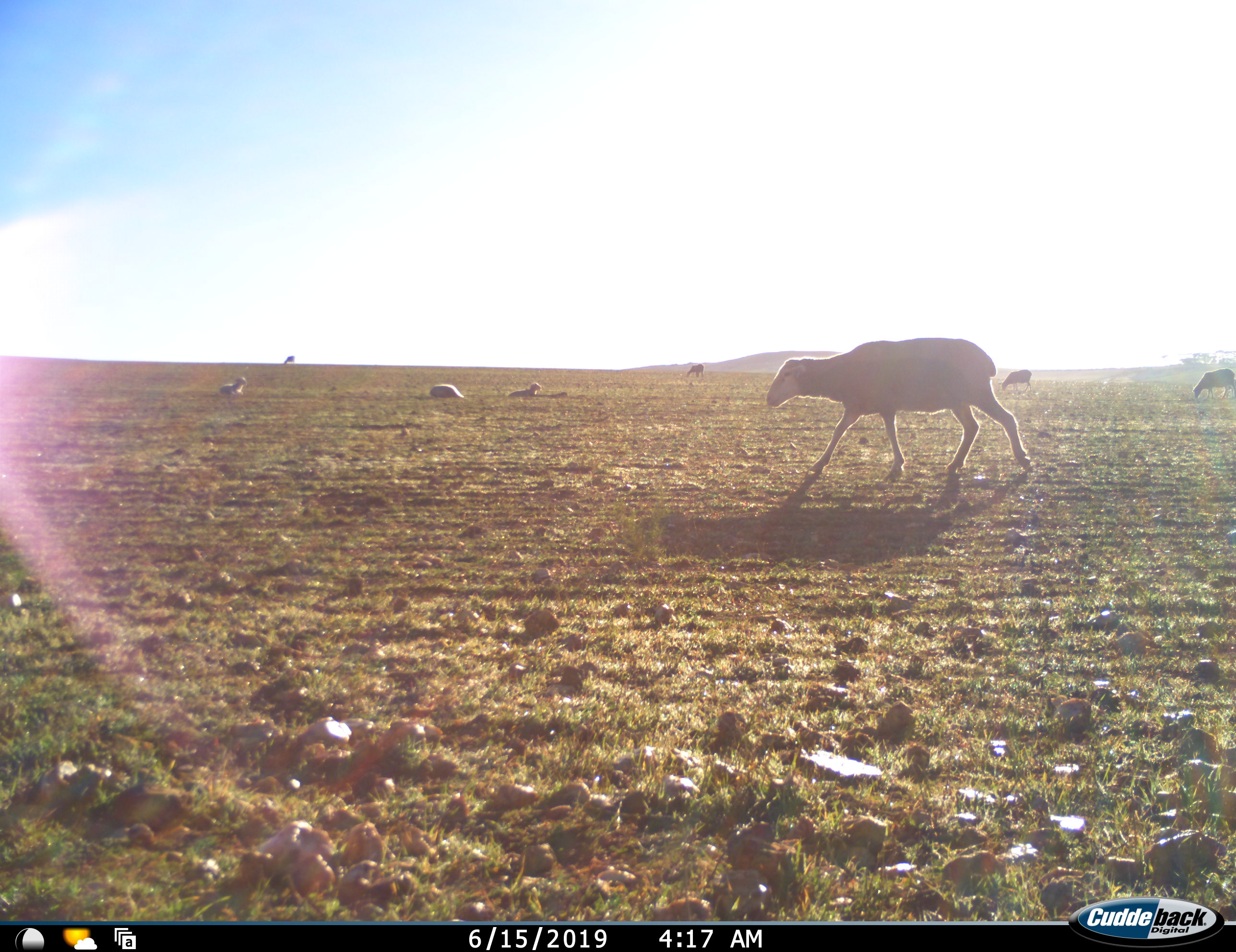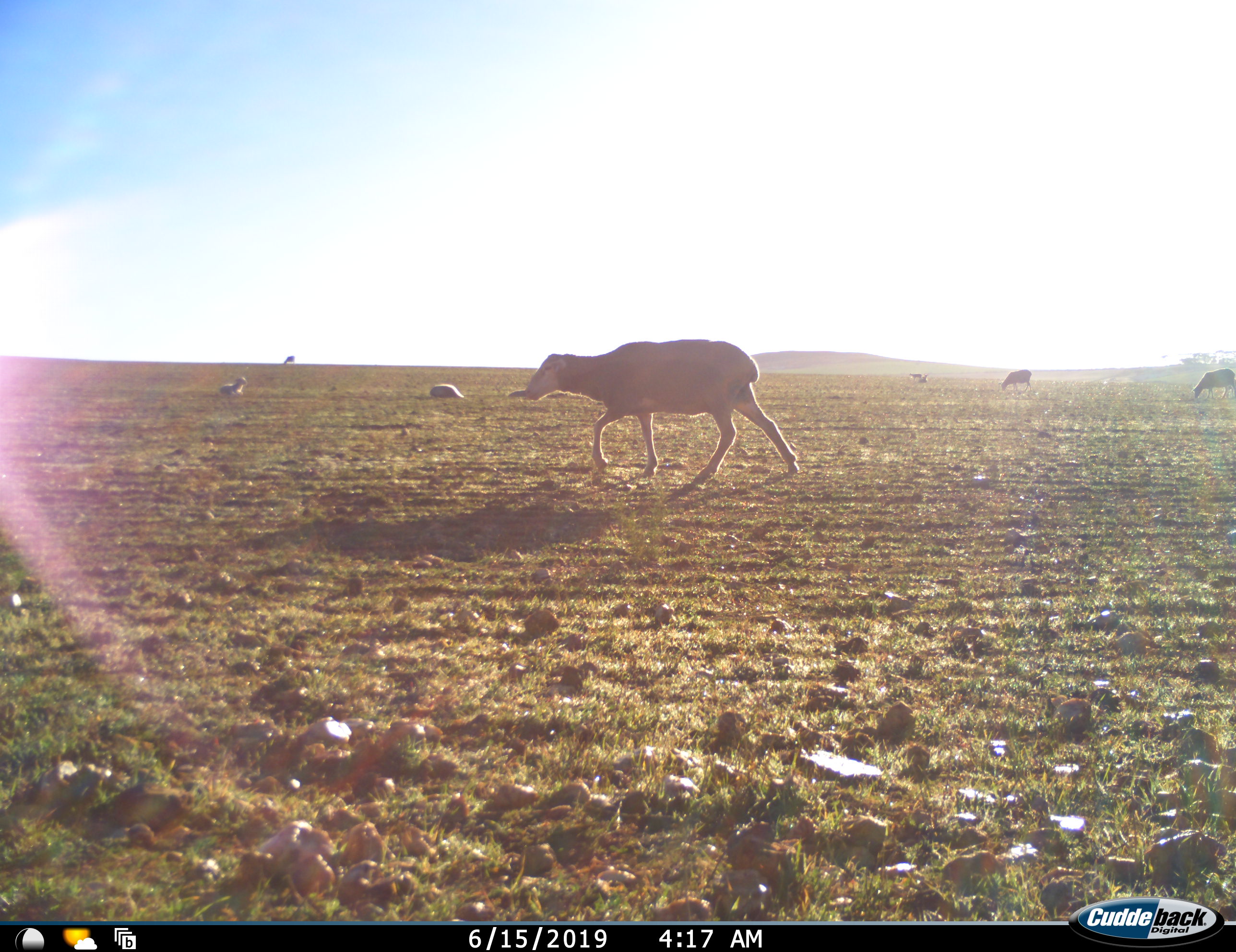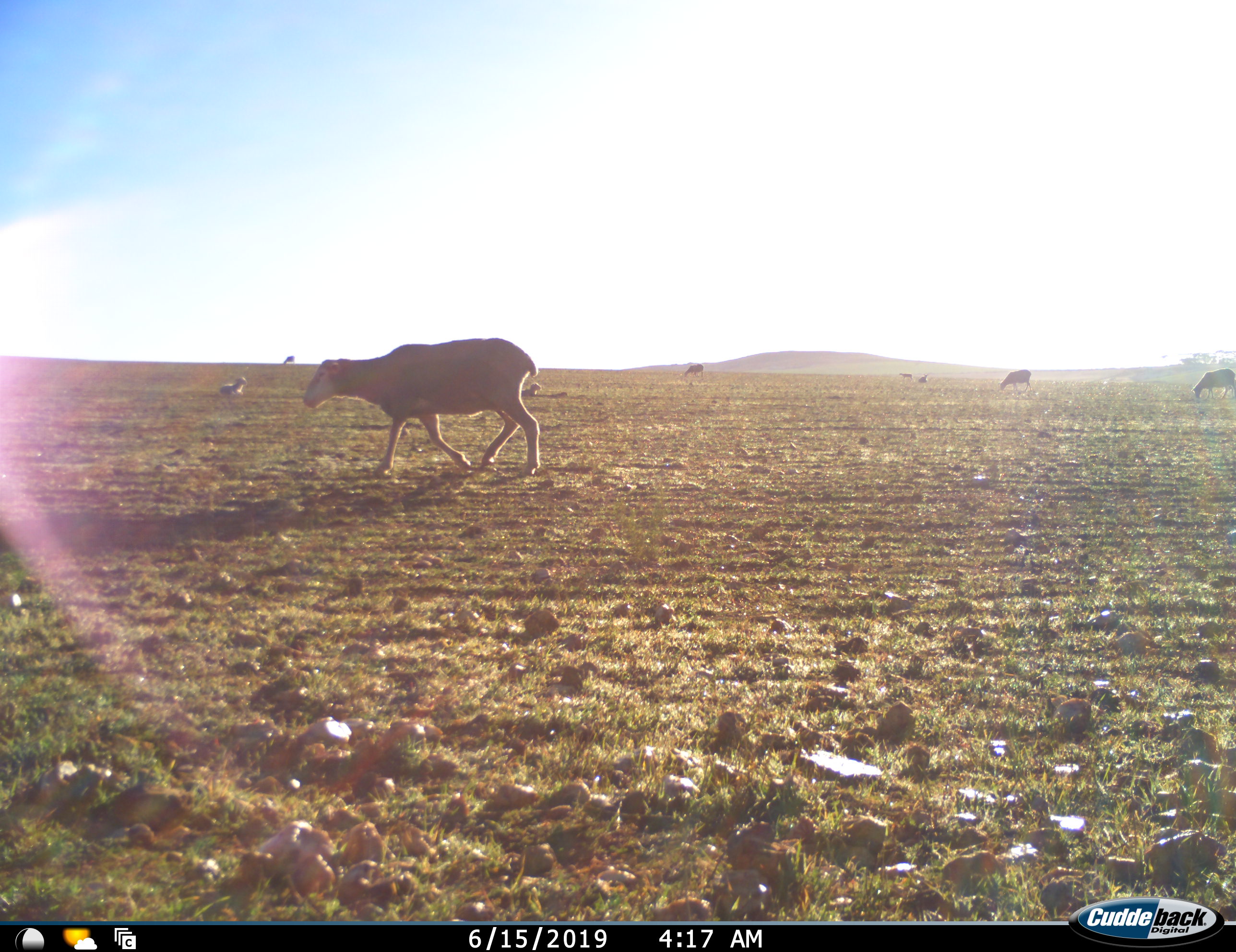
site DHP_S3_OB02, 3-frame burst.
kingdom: Animalia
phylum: Chordata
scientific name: Vertebrata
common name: domestic animal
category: domesticanimal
Domesticanimal (domestic animal) (Vertebrata), count 10. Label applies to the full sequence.